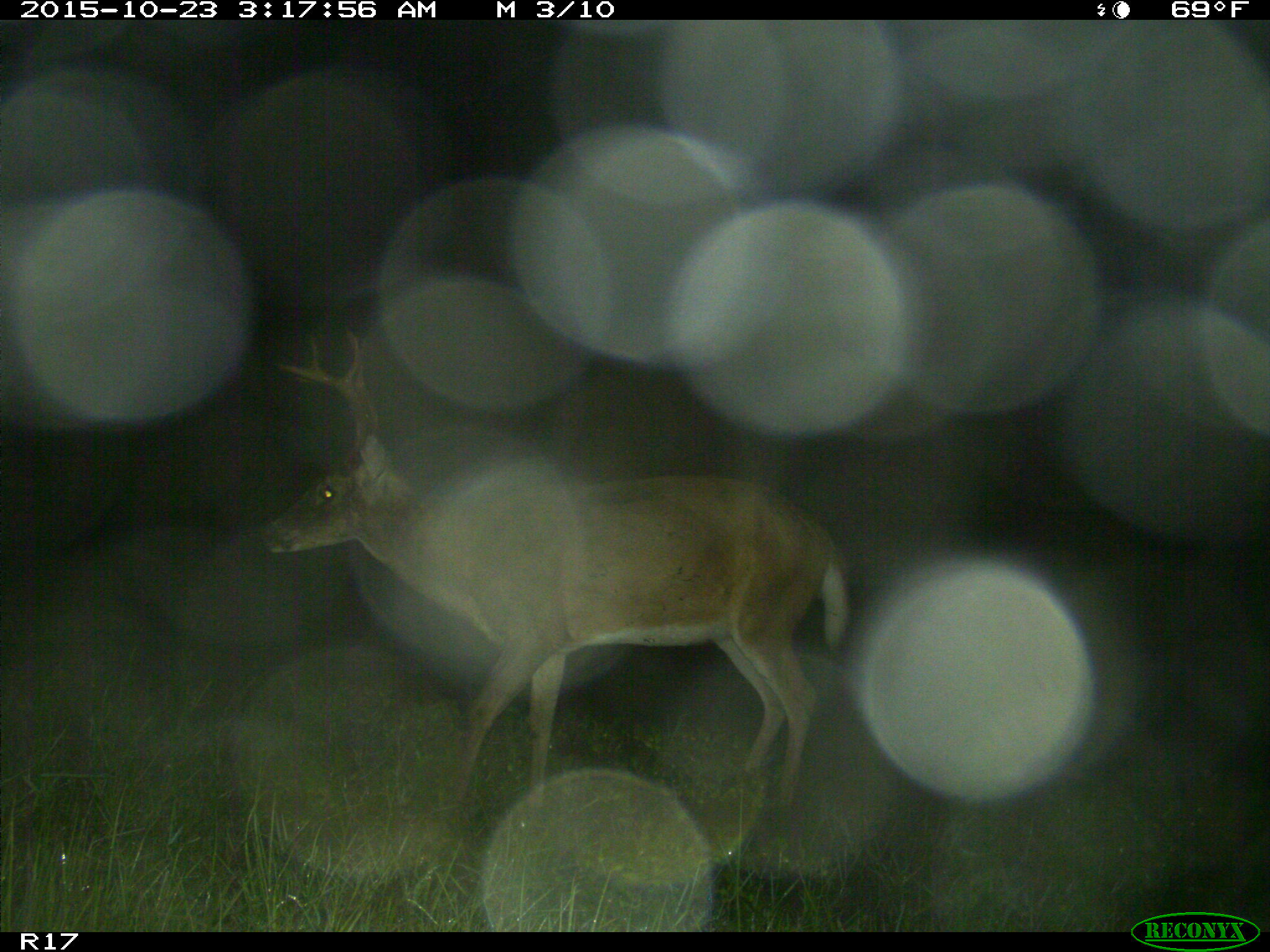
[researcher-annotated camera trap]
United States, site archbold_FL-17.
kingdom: Animalia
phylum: Chordata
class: Mammalia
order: Artiodactyla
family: Cervidae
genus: Odocoileus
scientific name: Odocoileus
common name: deer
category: unidentified deer